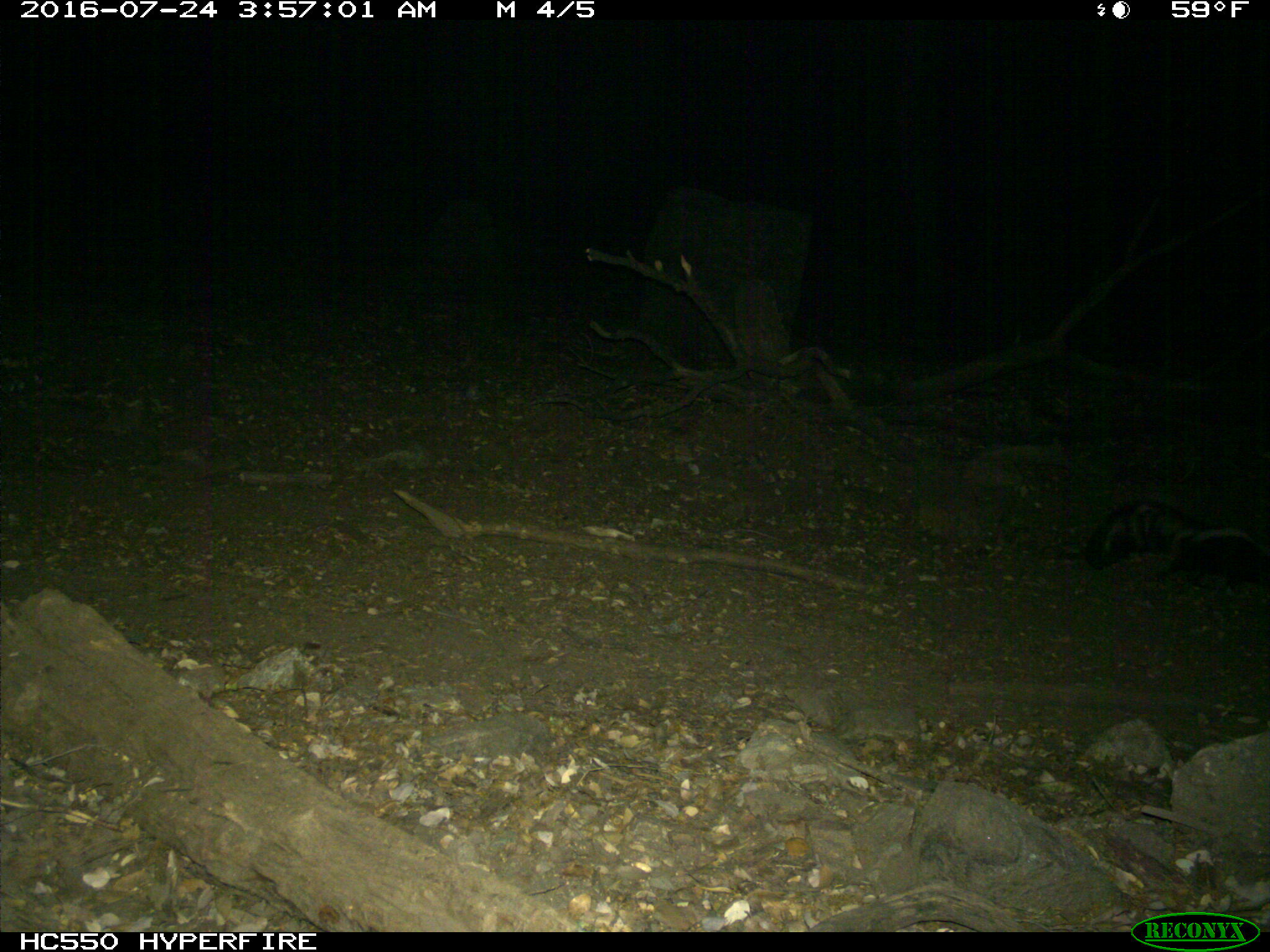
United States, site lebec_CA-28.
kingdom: Animalia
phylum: Chordata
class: Mammalia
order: Carnivora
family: Mephitidae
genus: Mephitis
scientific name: Mephitis mephitis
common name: striped skunk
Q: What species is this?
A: Mephitis mephitis (striped skunk).